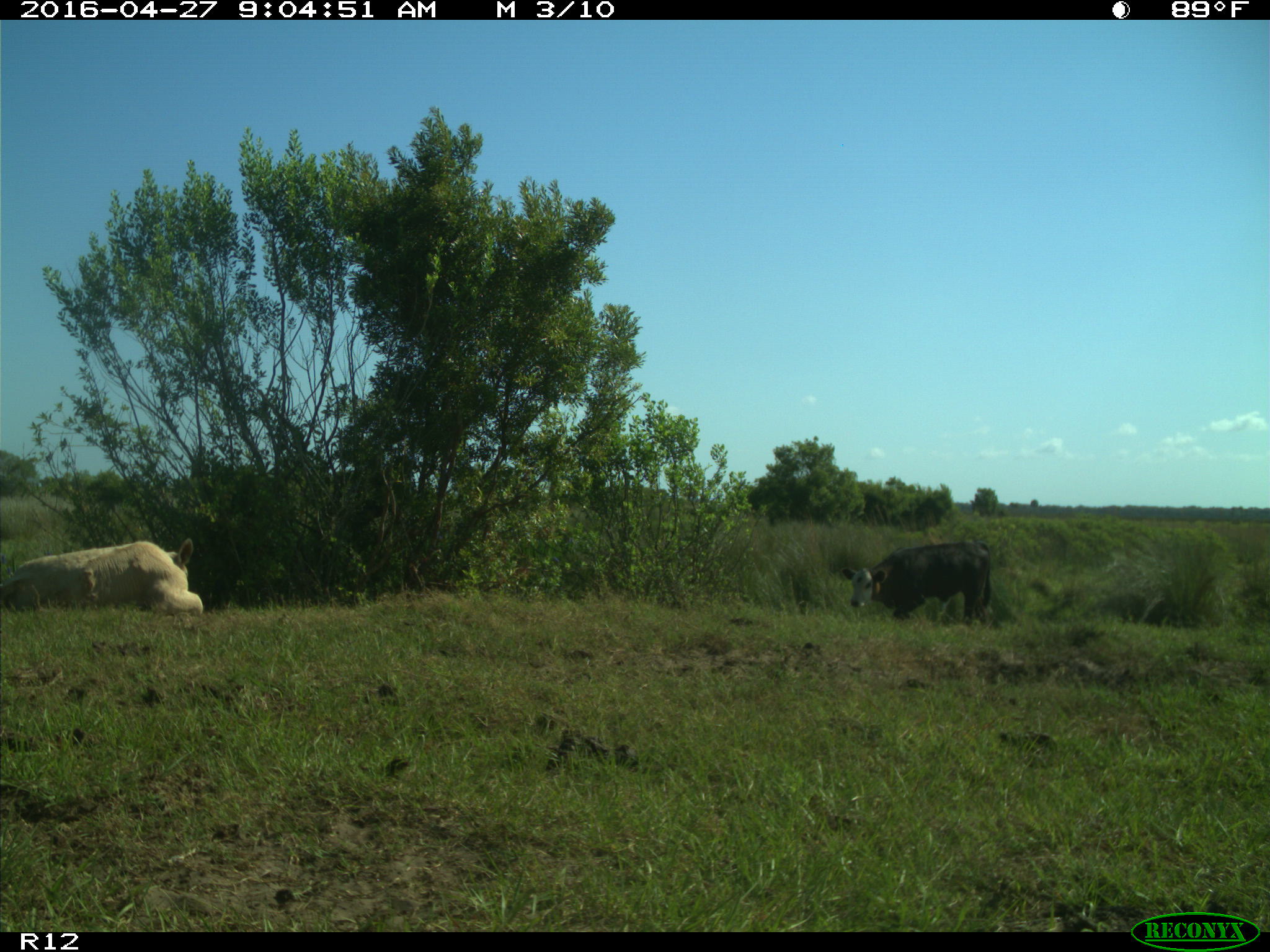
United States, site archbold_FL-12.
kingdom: Animalia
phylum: Chordata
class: Mammalia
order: Artiodactyla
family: Bovidae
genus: Bos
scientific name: Bos taurus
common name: domestic cow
Bos taurus (domestic cow).